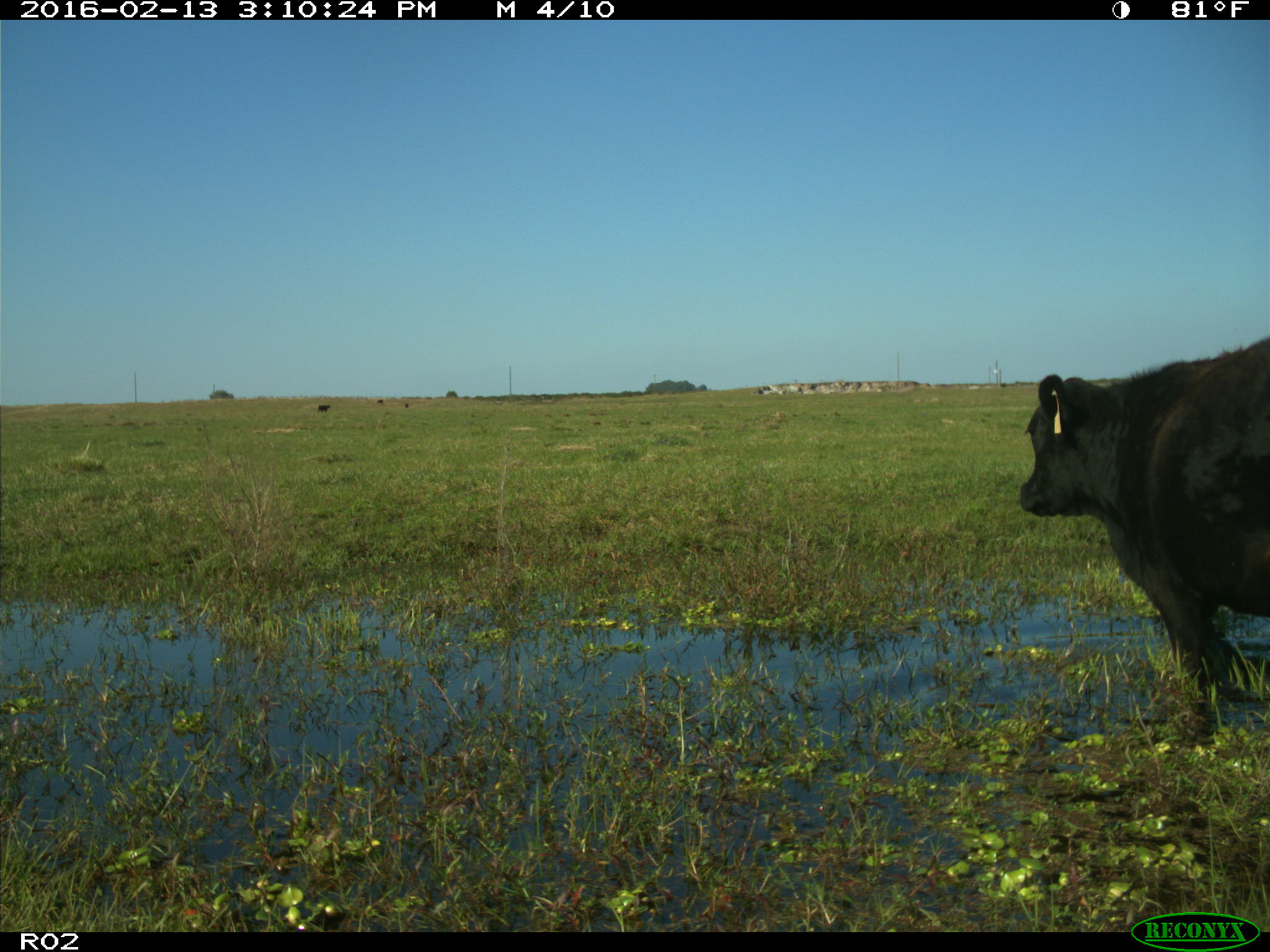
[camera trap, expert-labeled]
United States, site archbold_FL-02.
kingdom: Animalia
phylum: Chordata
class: Mammalia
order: Artiodactyla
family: Bovidae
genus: Bos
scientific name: Bos taurus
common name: domestic cow